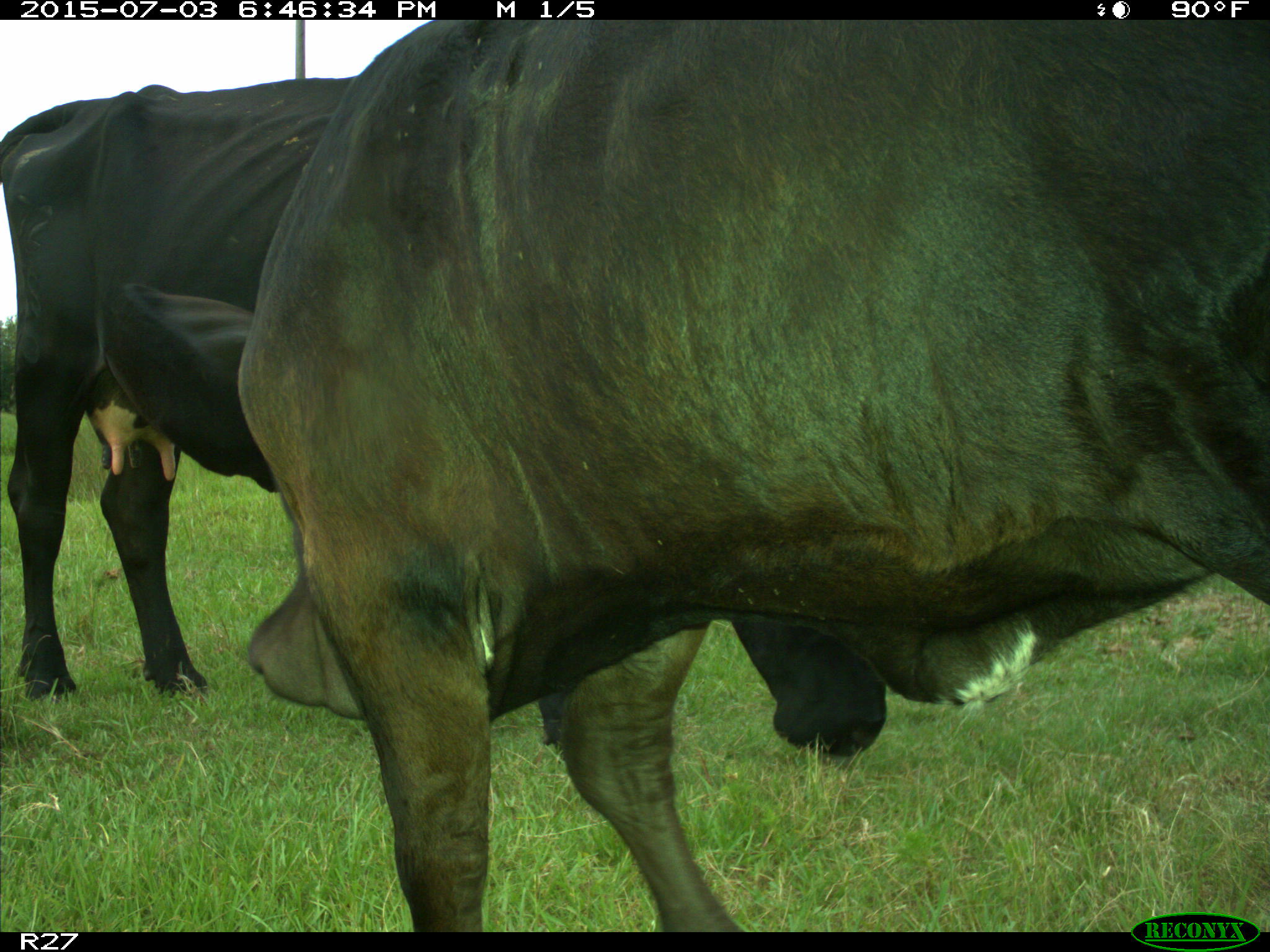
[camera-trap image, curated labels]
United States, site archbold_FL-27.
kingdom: Animalia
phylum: Chordata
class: Mammalia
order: Artiodactyla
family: Bovidae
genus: Bos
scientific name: Bos taurus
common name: domestic cow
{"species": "Bos taurus (domestic cow)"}